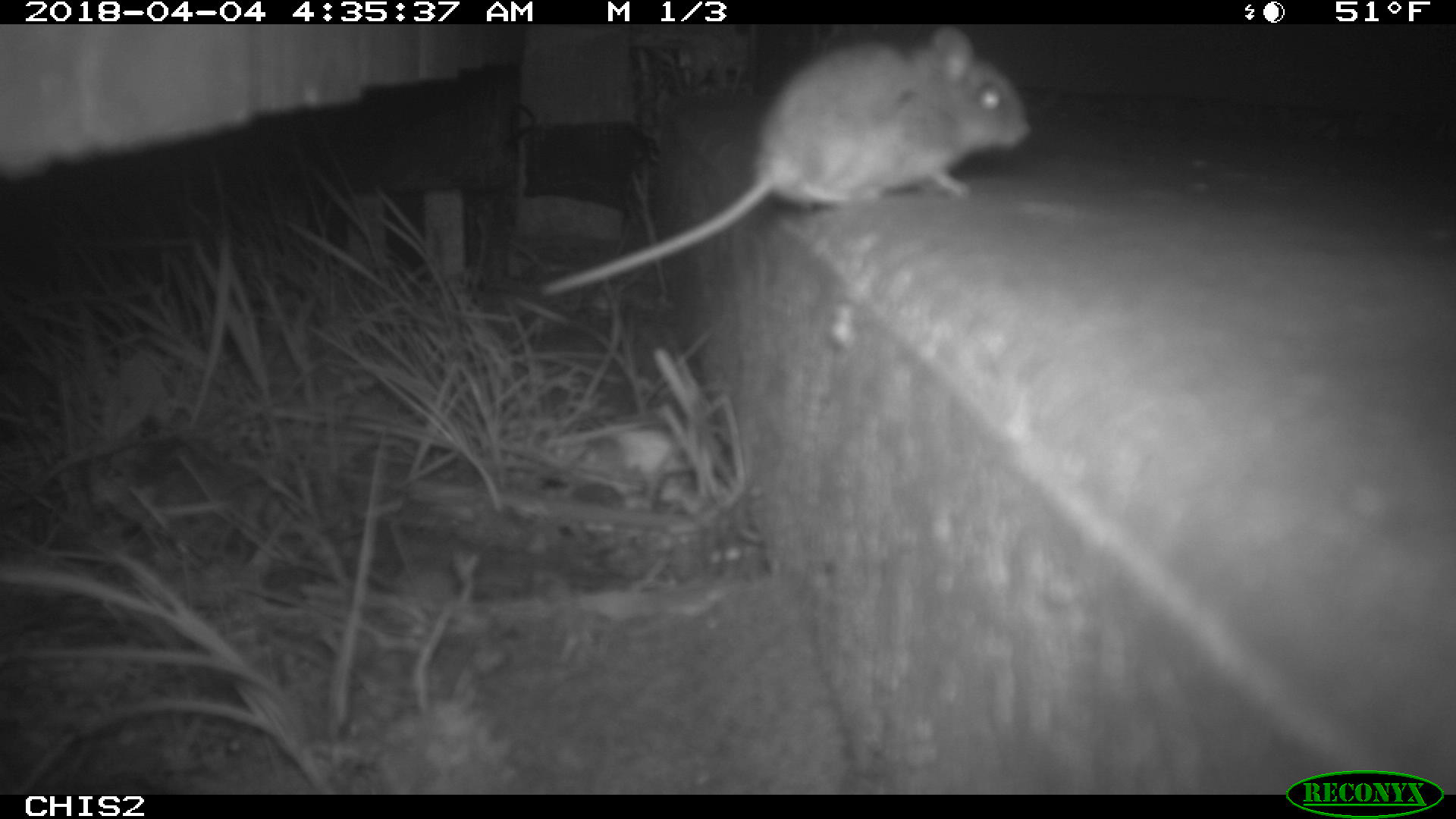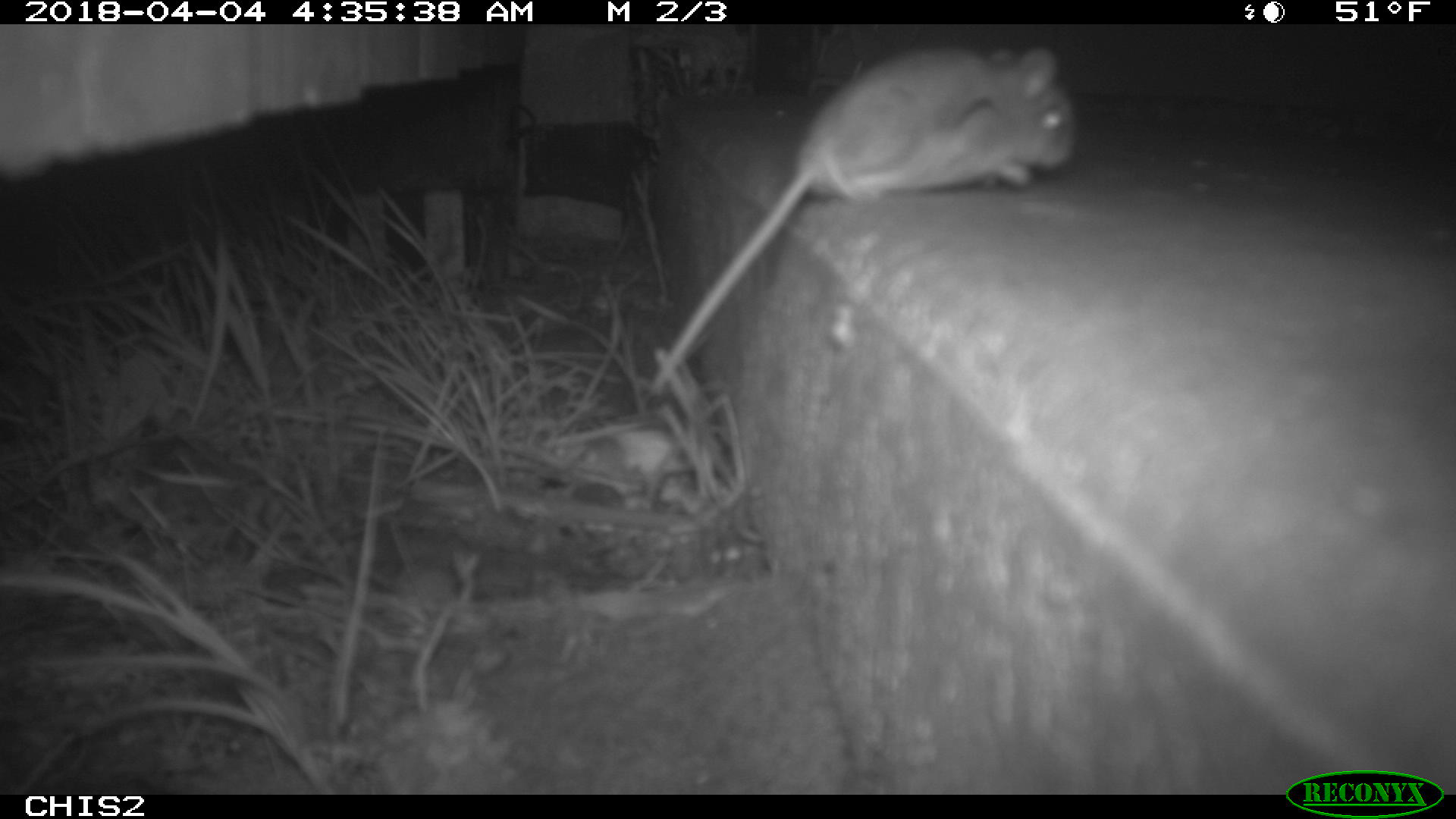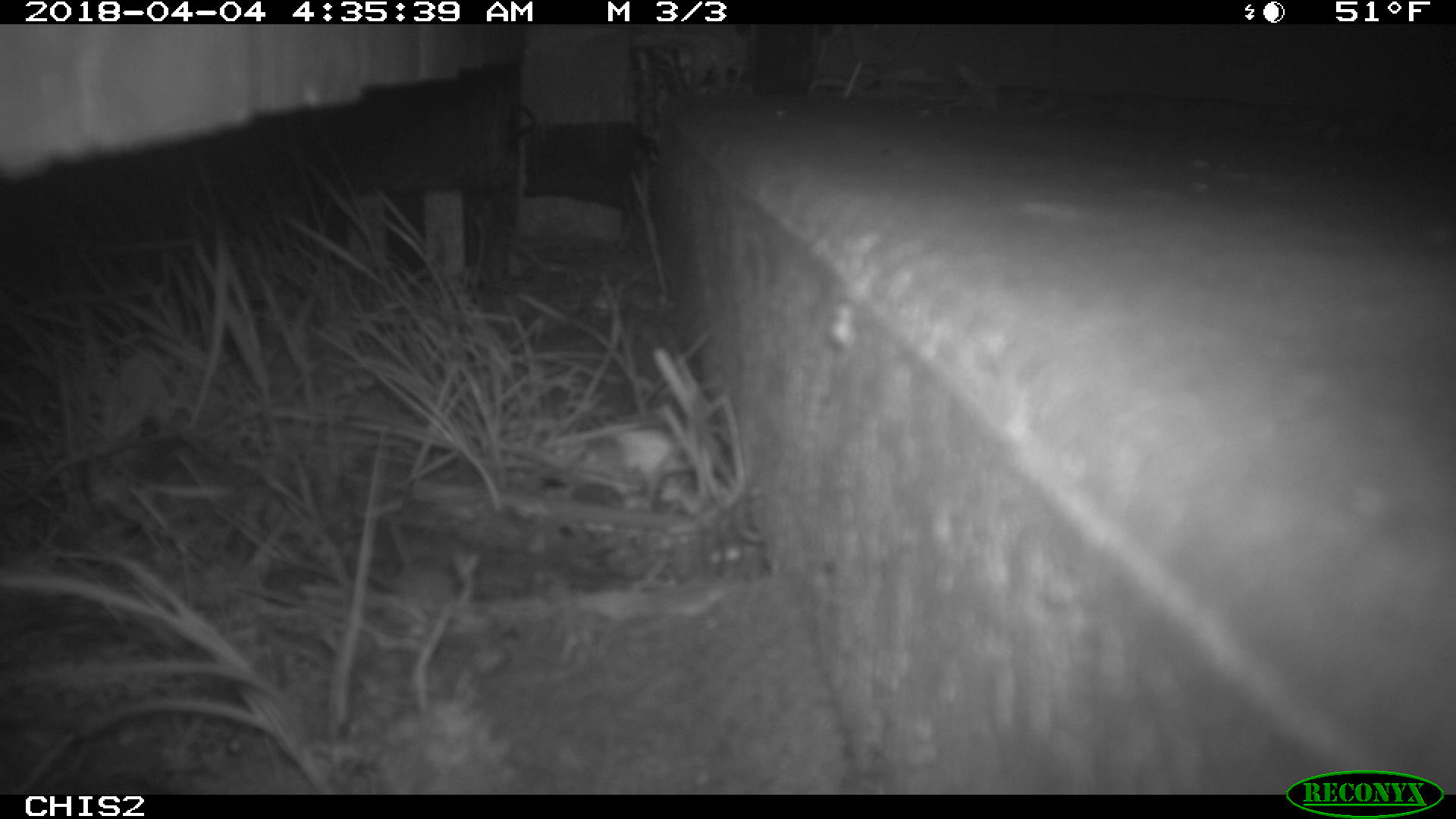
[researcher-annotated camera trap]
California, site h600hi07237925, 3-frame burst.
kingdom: Animalia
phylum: Chordata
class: Mammalia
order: Rodentia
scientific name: Rodentia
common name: rodent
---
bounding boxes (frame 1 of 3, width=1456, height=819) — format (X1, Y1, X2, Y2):
rodent: (536, 24, 1031, 294)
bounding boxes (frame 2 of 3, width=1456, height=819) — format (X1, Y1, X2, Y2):
rodent: (642, 42, 1078, 398)